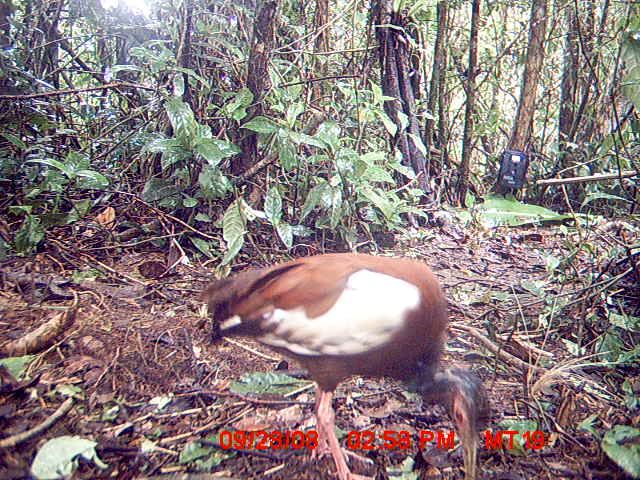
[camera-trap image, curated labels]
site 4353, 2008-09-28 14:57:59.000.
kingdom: Animalia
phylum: Chordata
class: Aves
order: Pelecaniformes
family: Threskiornithidae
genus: Lophotibis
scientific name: Lophotibis cristata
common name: madagascan ibis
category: lophotibis cristataa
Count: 1.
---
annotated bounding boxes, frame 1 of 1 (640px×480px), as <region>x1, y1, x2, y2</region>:
lophotibis cristataa: <region>197, 250, 491, 480</region>